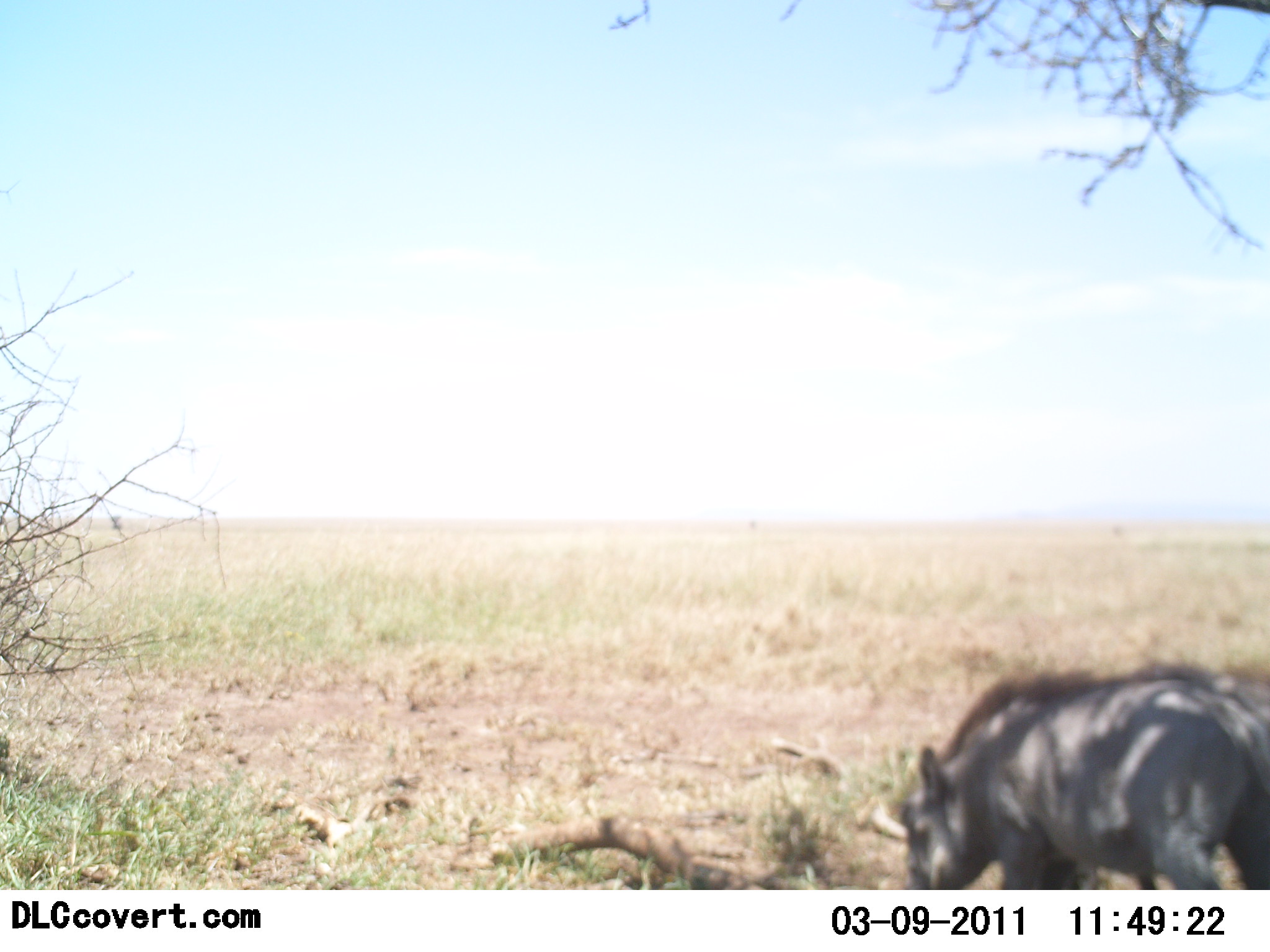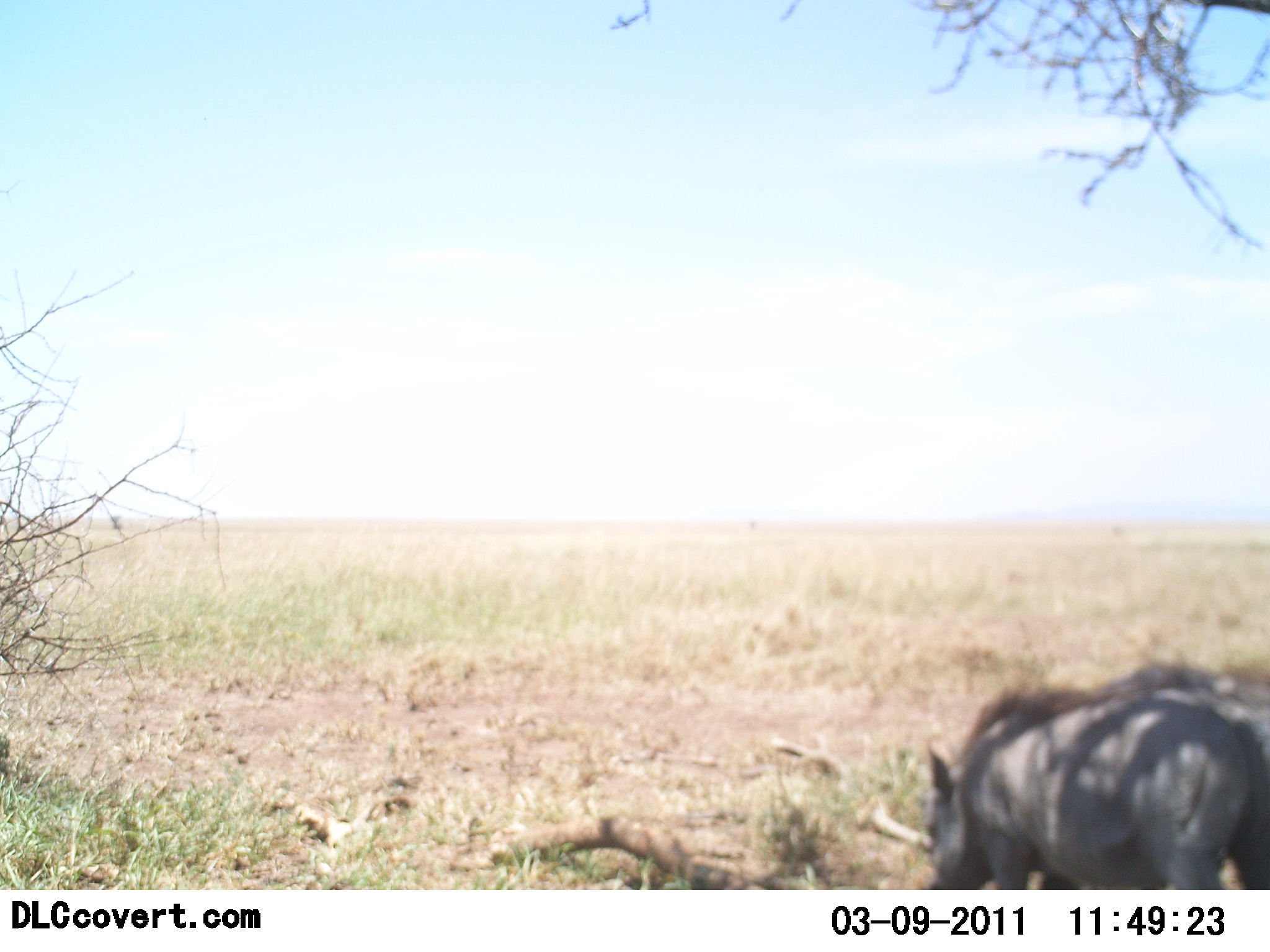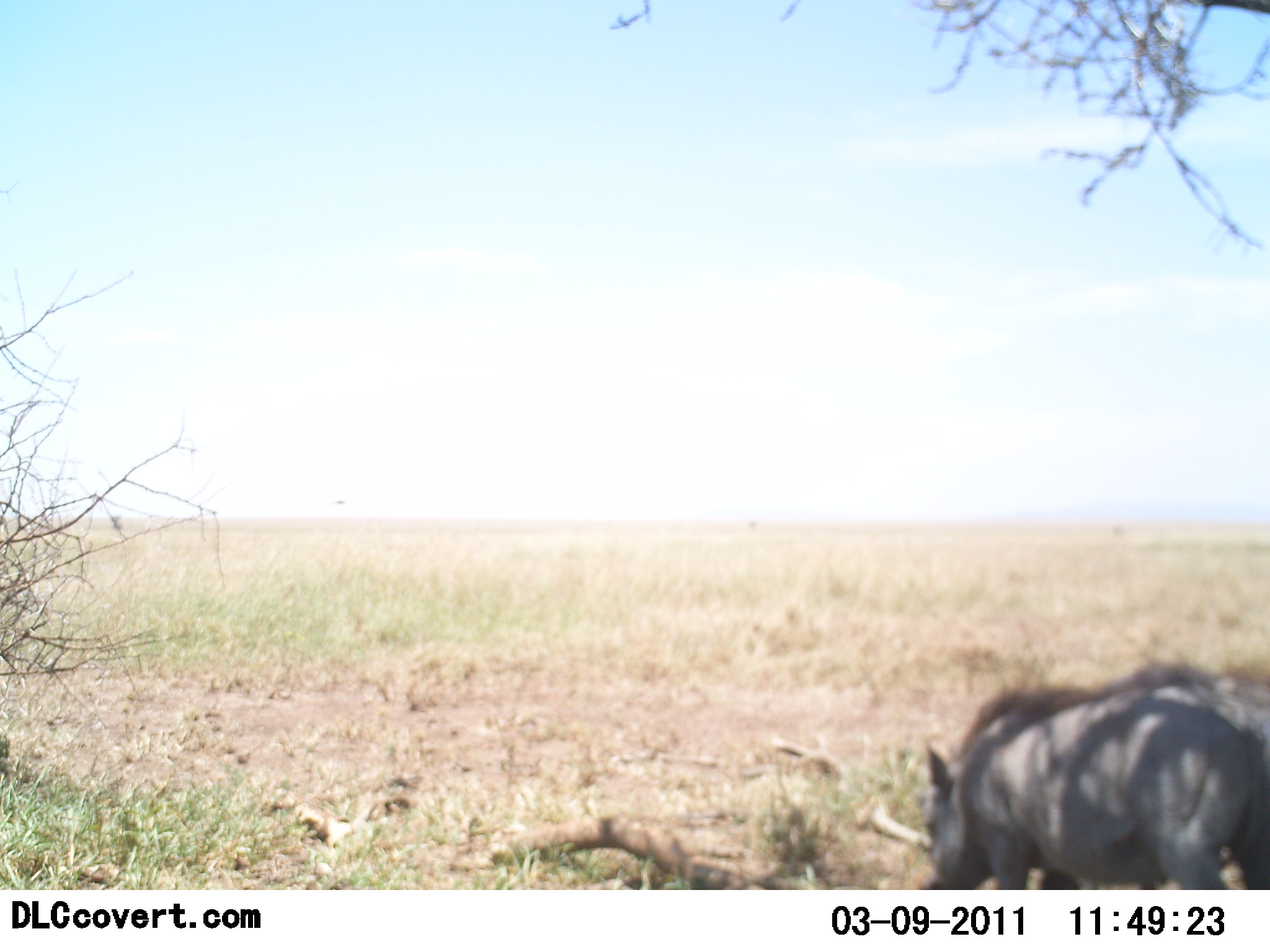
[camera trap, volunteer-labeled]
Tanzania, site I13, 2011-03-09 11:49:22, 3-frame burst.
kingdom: Animalia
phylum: Chordata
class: Mammalia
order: Artiodactyla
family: Suidae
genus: Phacochoerus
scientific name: Phacochoerus africanus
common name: warthog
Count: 1.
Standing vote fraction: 31%.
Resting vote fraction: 0%.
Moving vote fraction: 46%.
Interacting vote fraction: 0%.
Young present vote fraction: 0%.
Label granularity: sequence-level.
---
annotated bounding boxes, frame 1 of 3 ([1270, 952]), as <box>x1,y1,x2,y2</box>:
animal: <box>898,658,1270,888</box>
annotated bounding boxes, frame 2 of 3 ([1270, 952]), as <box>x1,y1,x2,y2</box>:
animal: <box>924,658,1270,889</box>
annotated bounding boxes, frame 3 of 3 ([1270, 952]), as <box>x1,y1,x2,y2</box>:
animal: <box>922,662,1270,889</box>